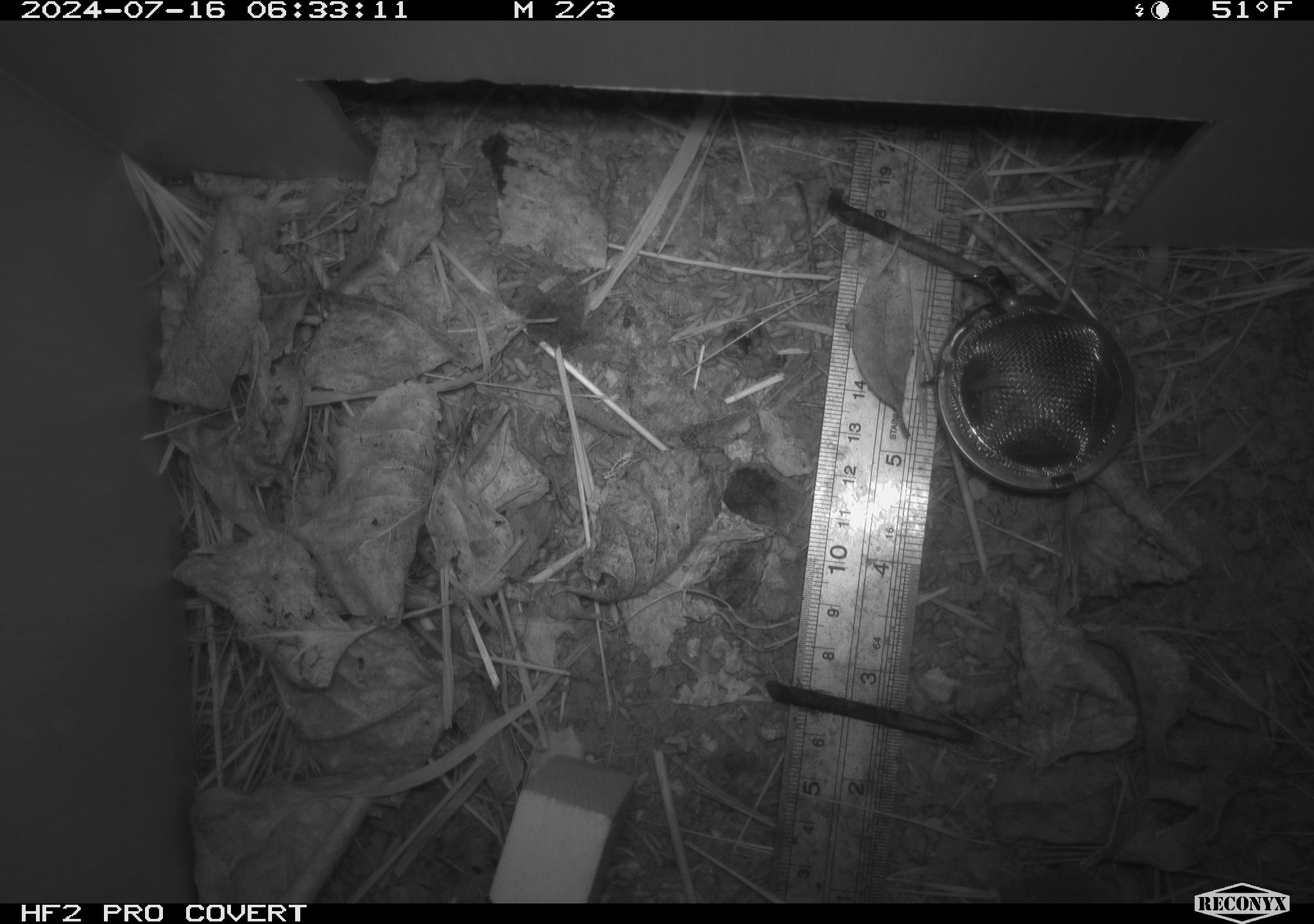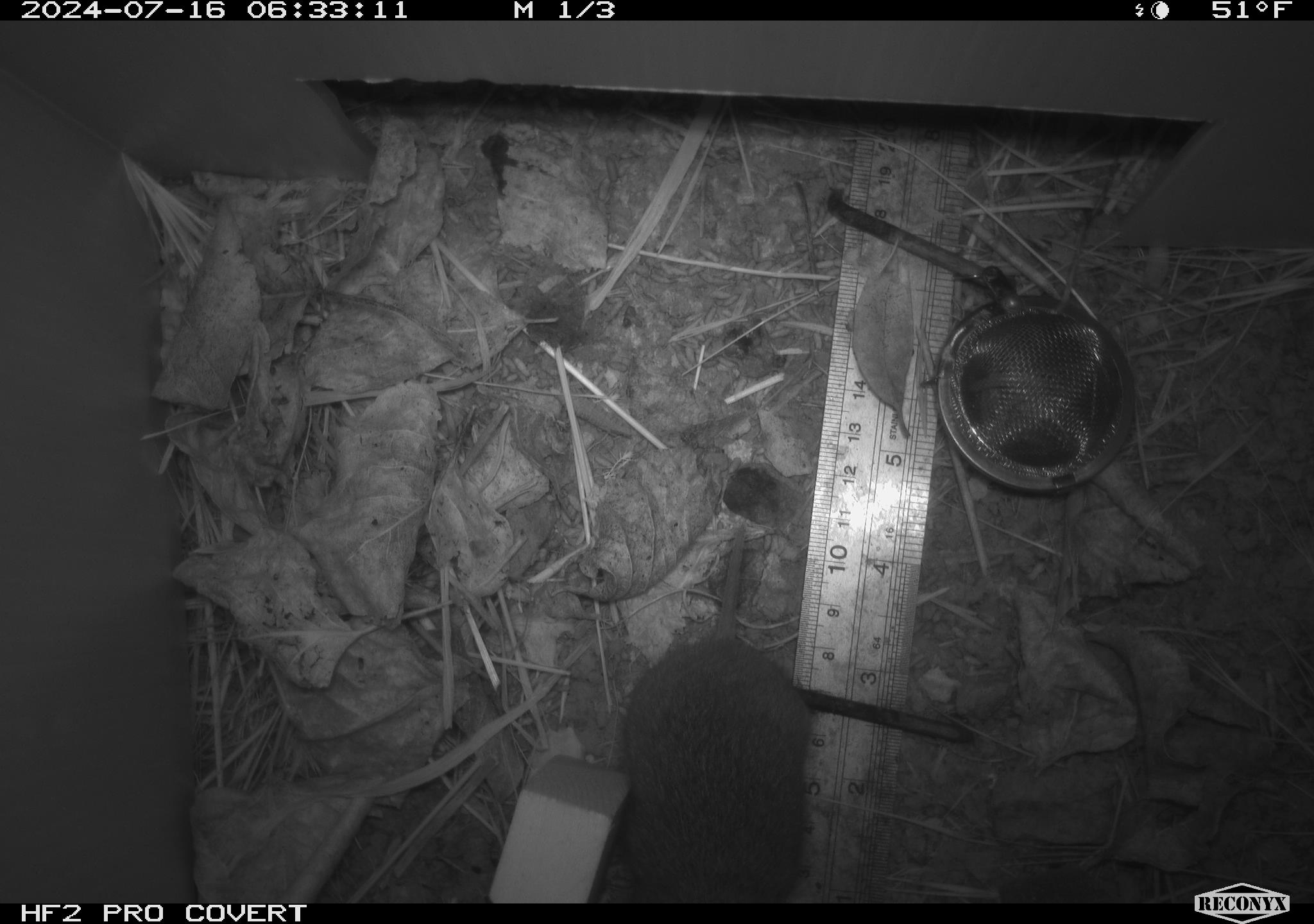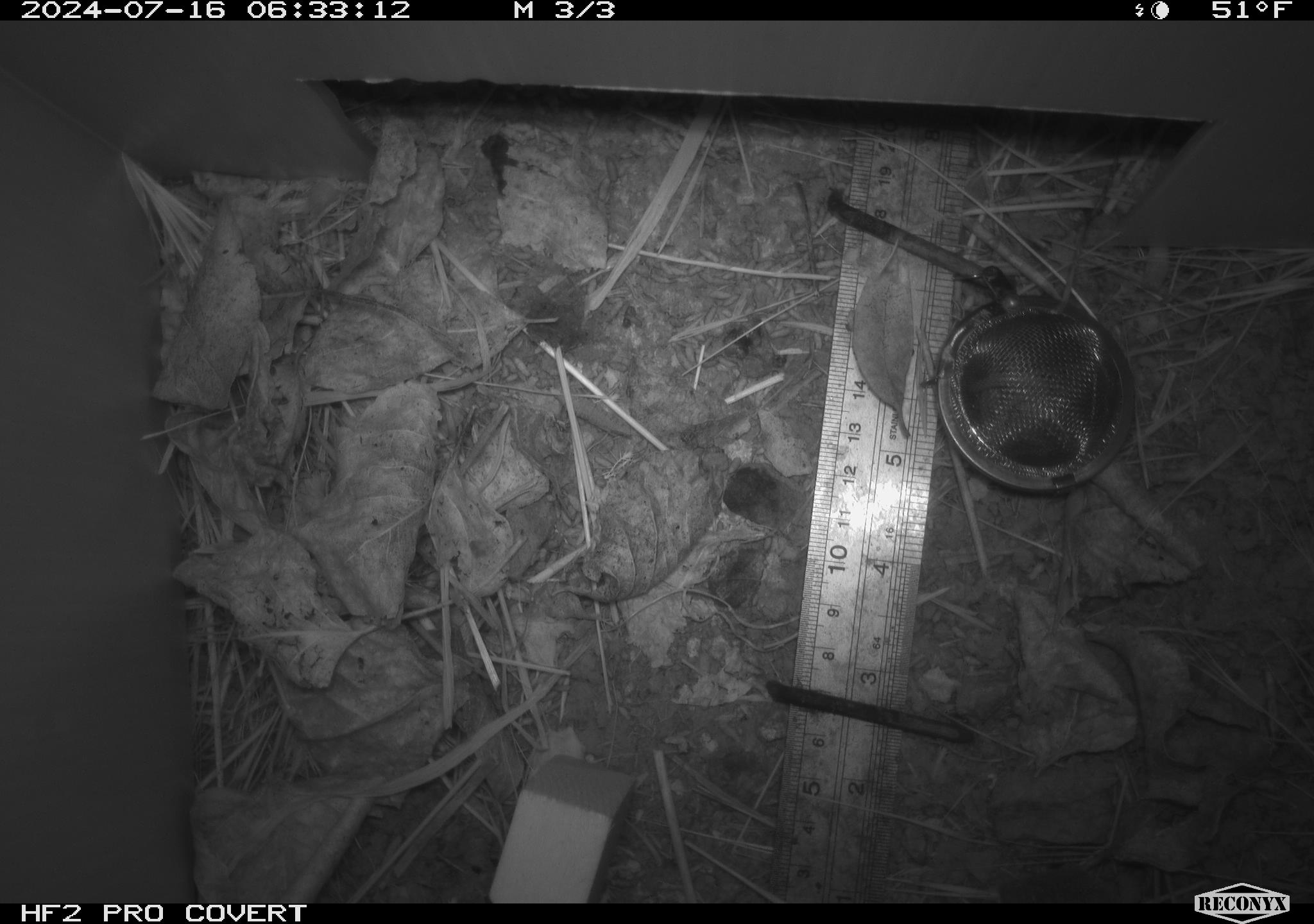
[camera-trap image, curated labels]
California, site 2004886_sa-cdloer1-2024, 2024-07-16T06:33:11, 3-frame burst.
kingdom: Animalia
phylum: Chordata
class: Mammalia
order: Rodentia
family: Cricetidae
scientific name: Arvicolinae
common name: voles, lemmings, and muskrats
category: arvicolinae subfamily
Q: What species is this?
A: Arvicolinae subfamily (voles, lemmings, and muskrats) (Arvicolinae).